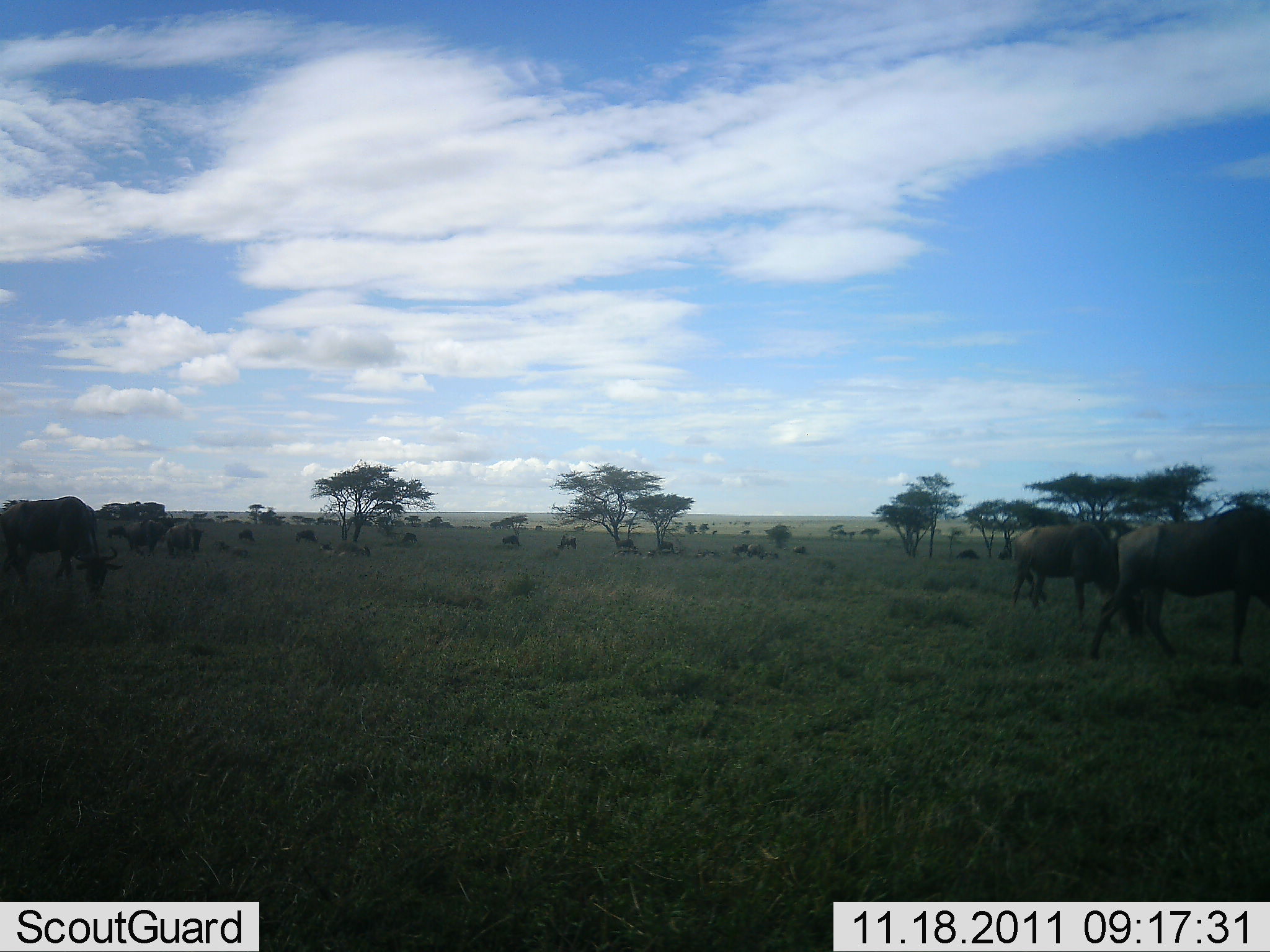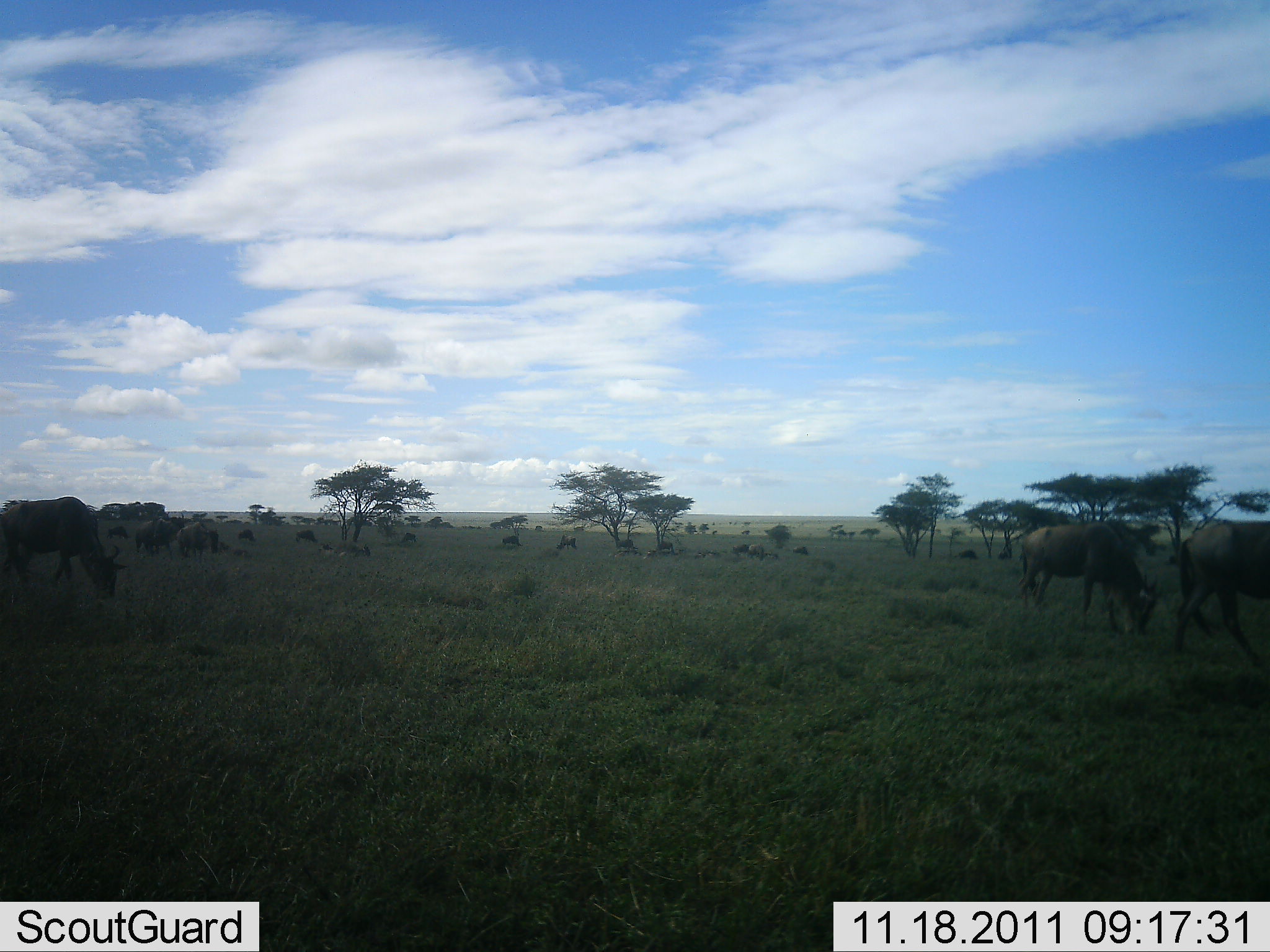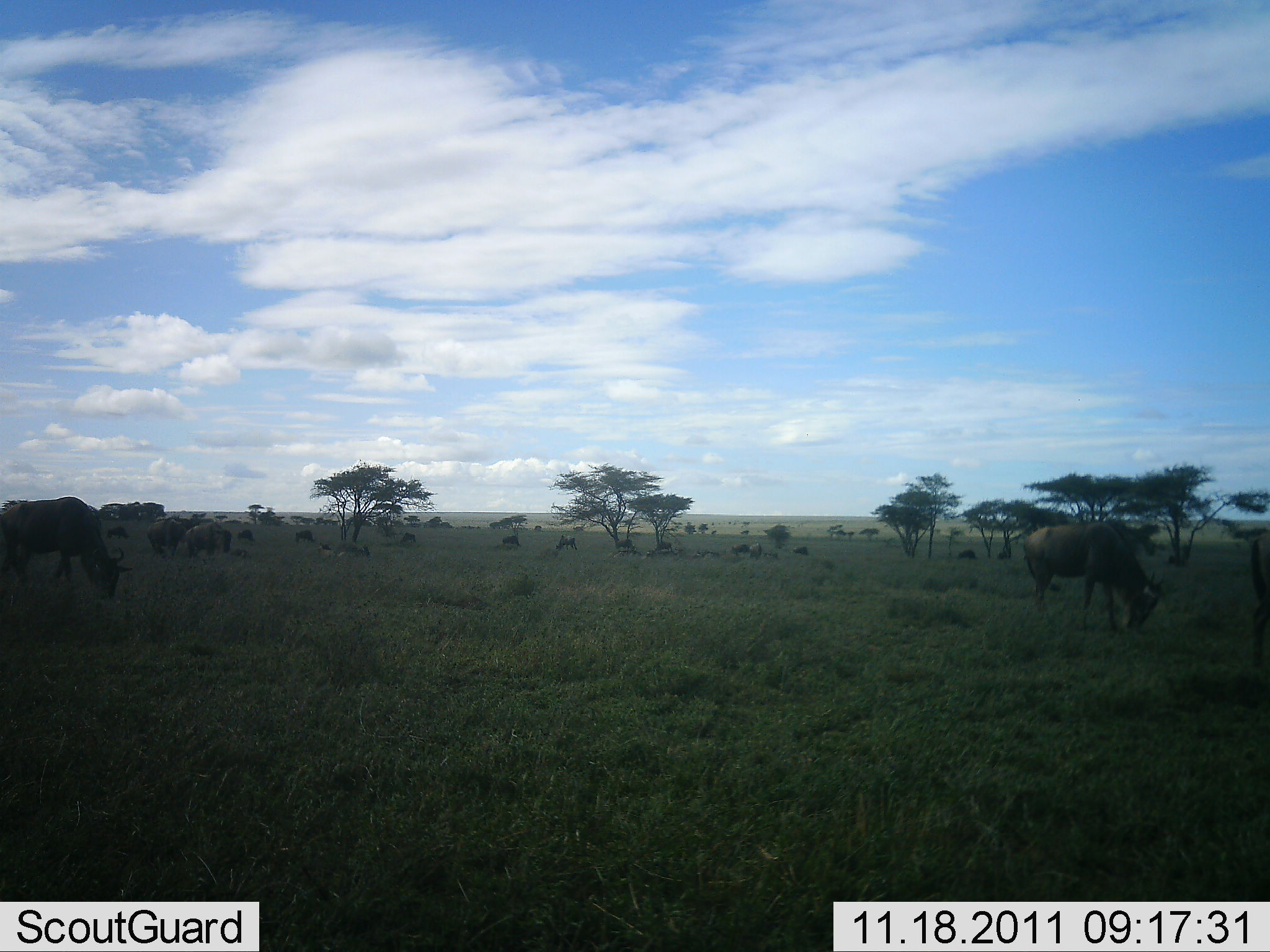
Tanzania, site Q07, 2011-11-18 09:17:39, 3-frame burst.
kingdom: Animalia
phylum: Chordata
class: Mammalia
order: Artiodactyla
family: Bovidae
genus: Connochaetes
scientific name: Connochaetes taurinus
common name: blue wildebeest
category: wildebeest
Wildebeest (blue wildebeest) (Connochaetes taurinus), count 11-50. Behavior (volunteer vote fractions): standing 24%, resting 6%, moving 41%, interacting 0%. Young present (vote fraction): 0%. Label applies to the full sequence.